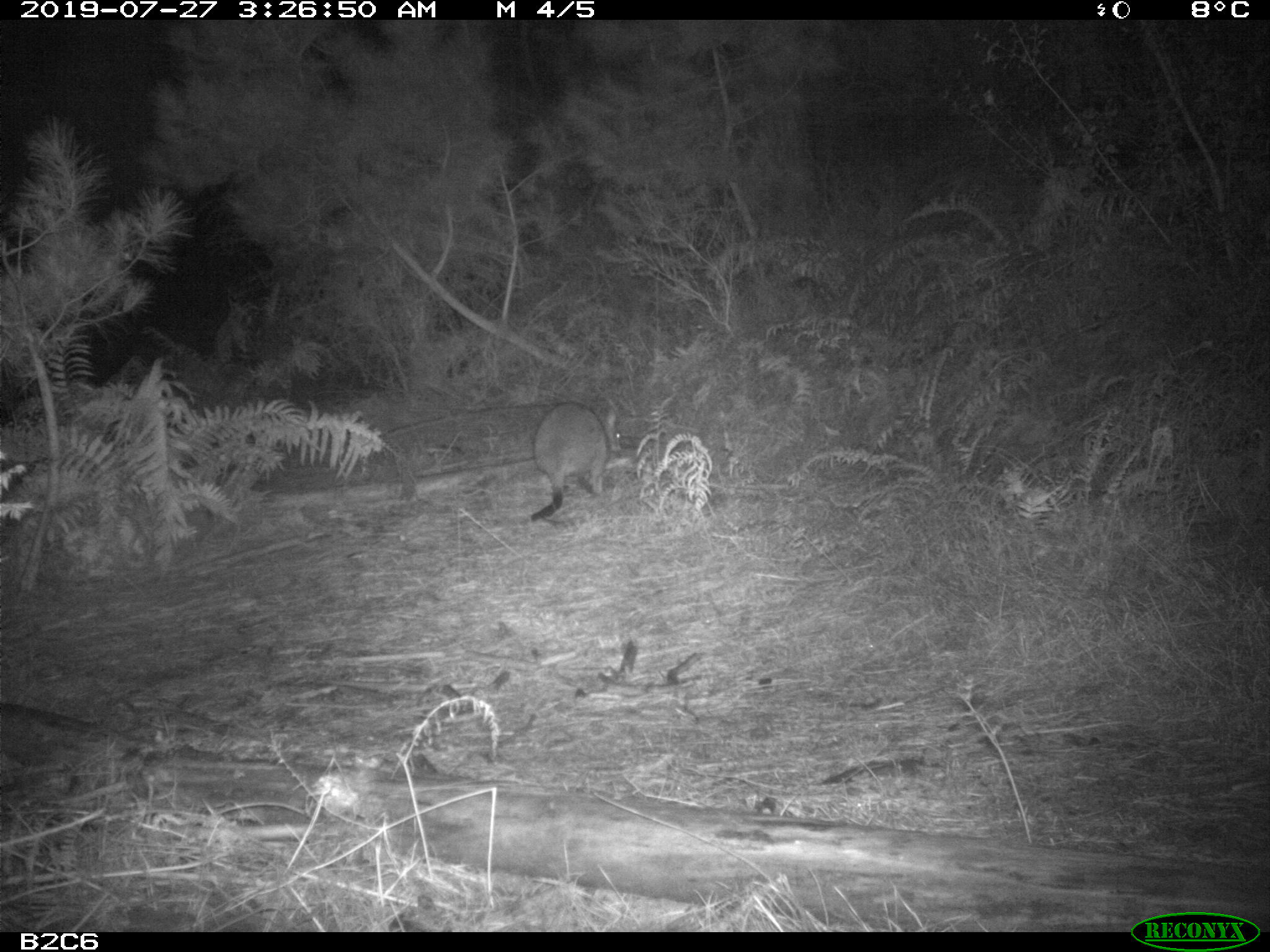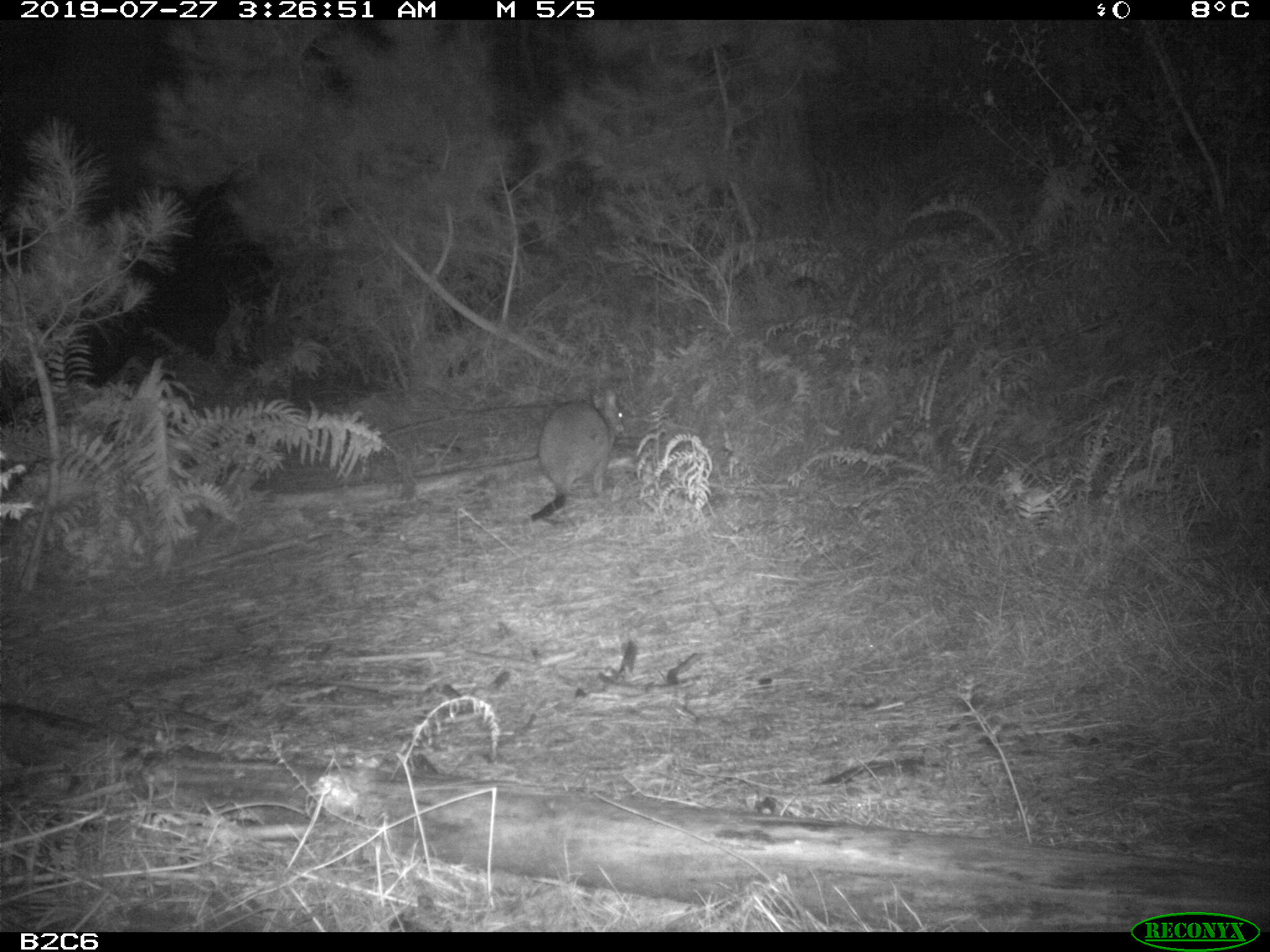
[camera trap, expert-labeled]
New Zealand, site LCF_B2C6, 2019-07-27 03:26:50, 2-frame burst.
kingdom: Animalia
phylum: Chordata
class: Mammalia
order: Diprotodontia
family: Macropodidae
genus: Notamacropus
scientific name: Notamacropus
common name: wallaby